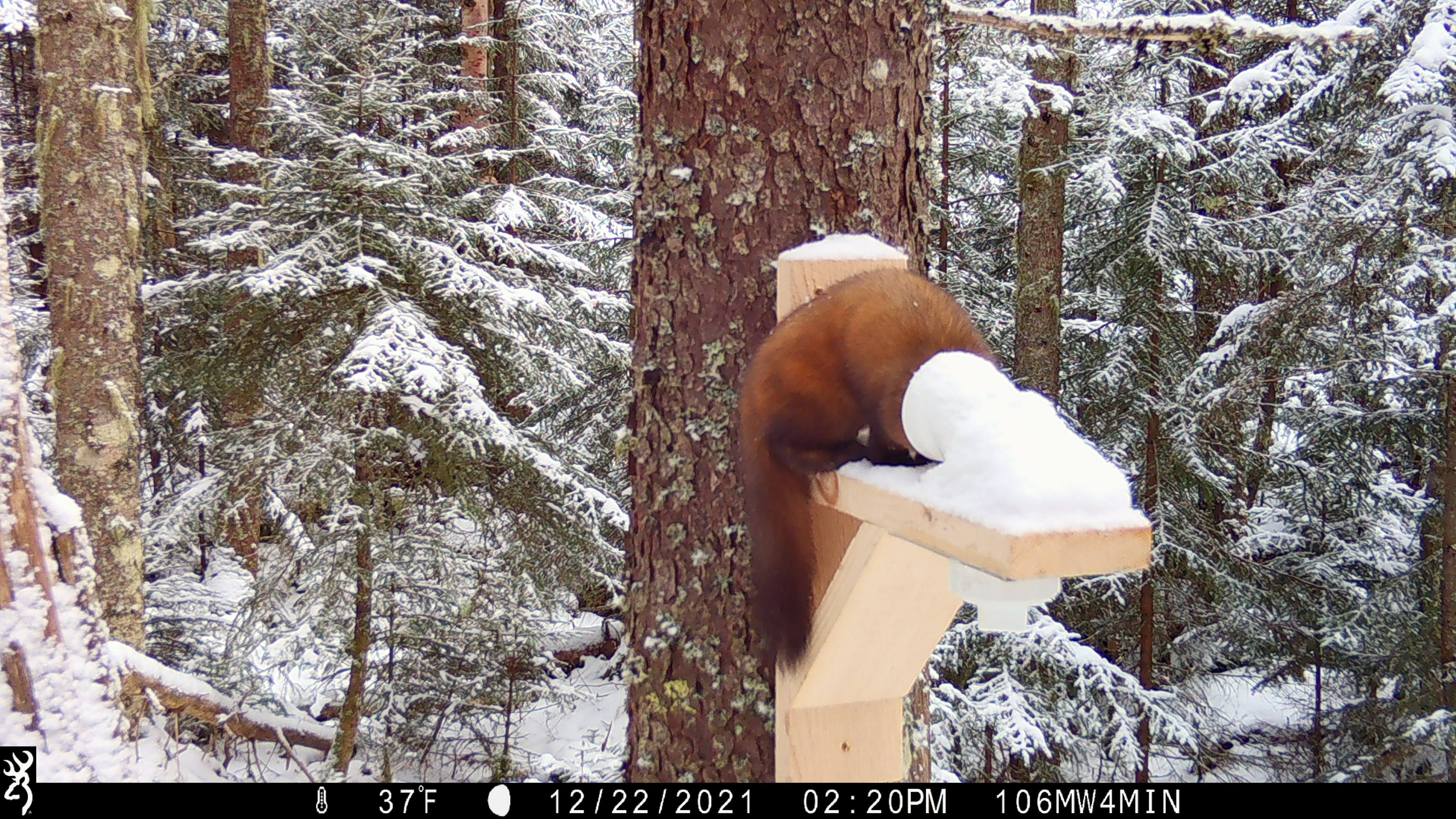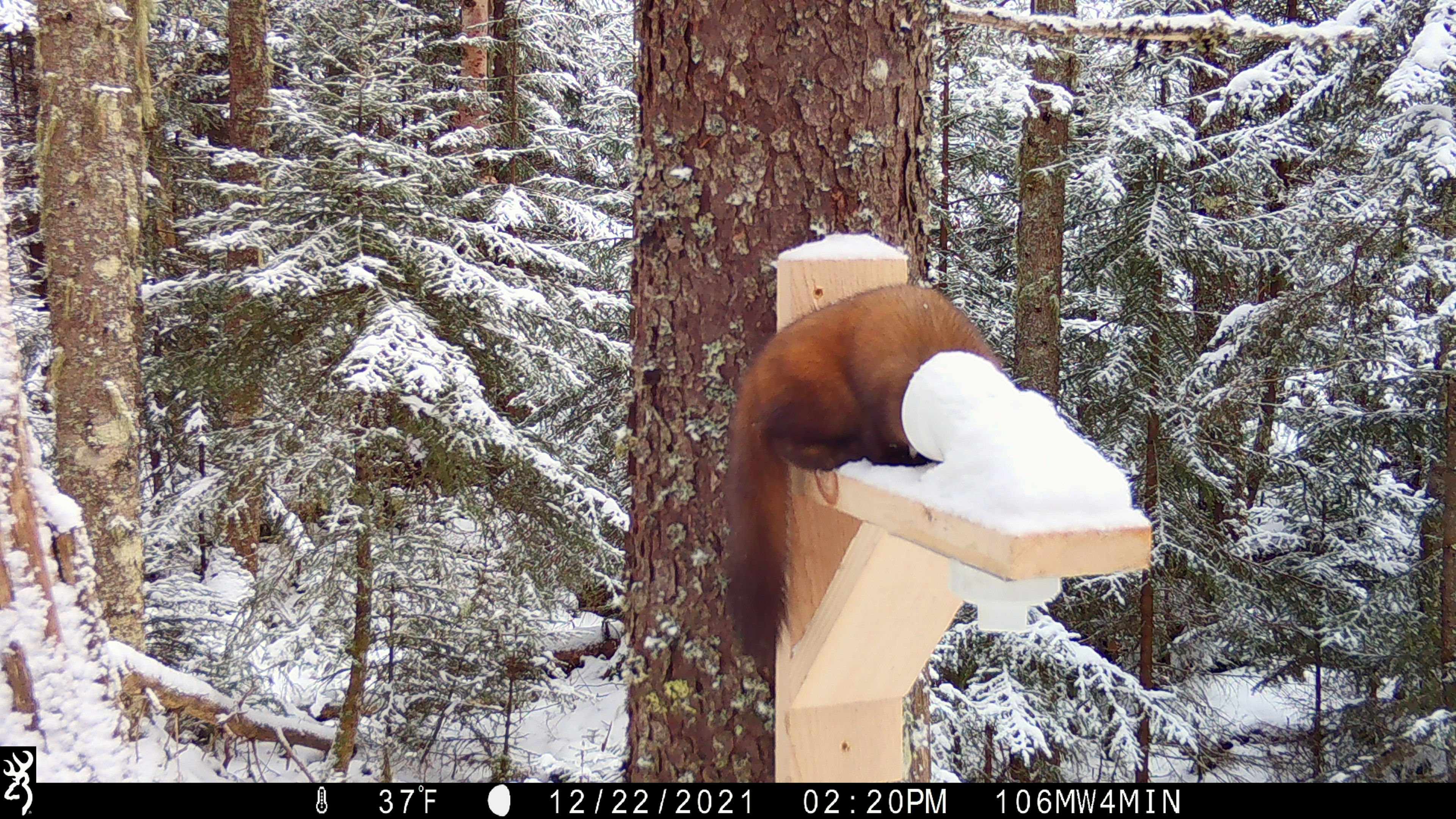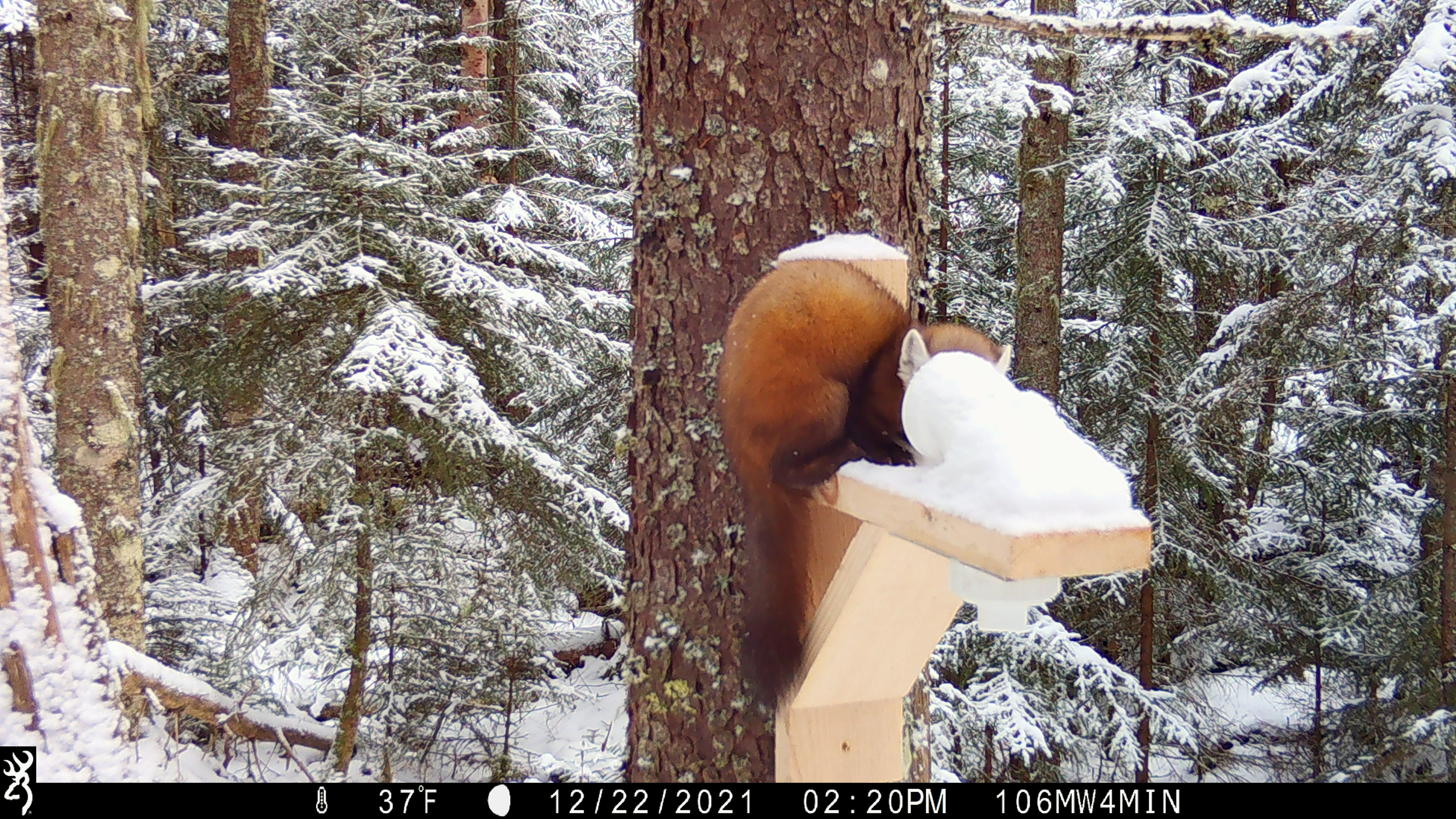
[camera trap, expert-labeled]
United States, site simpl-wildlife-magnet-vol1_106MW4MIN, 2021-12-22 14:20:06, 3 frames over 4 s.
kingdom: Animalia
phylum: Chordata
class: Mammalia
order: Carnivora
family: Mustelidae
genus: Martes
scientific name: Martes americana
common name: american marten